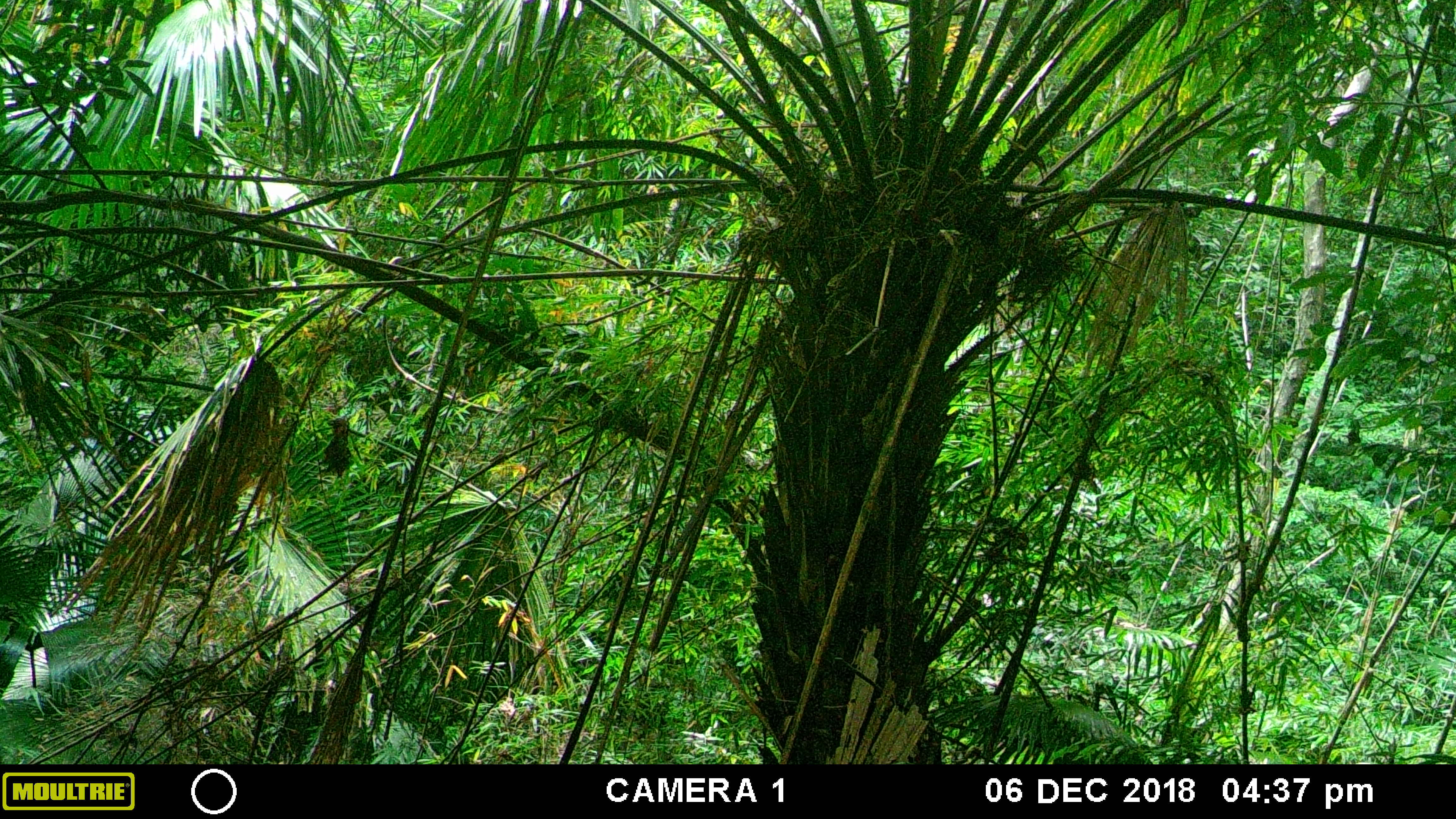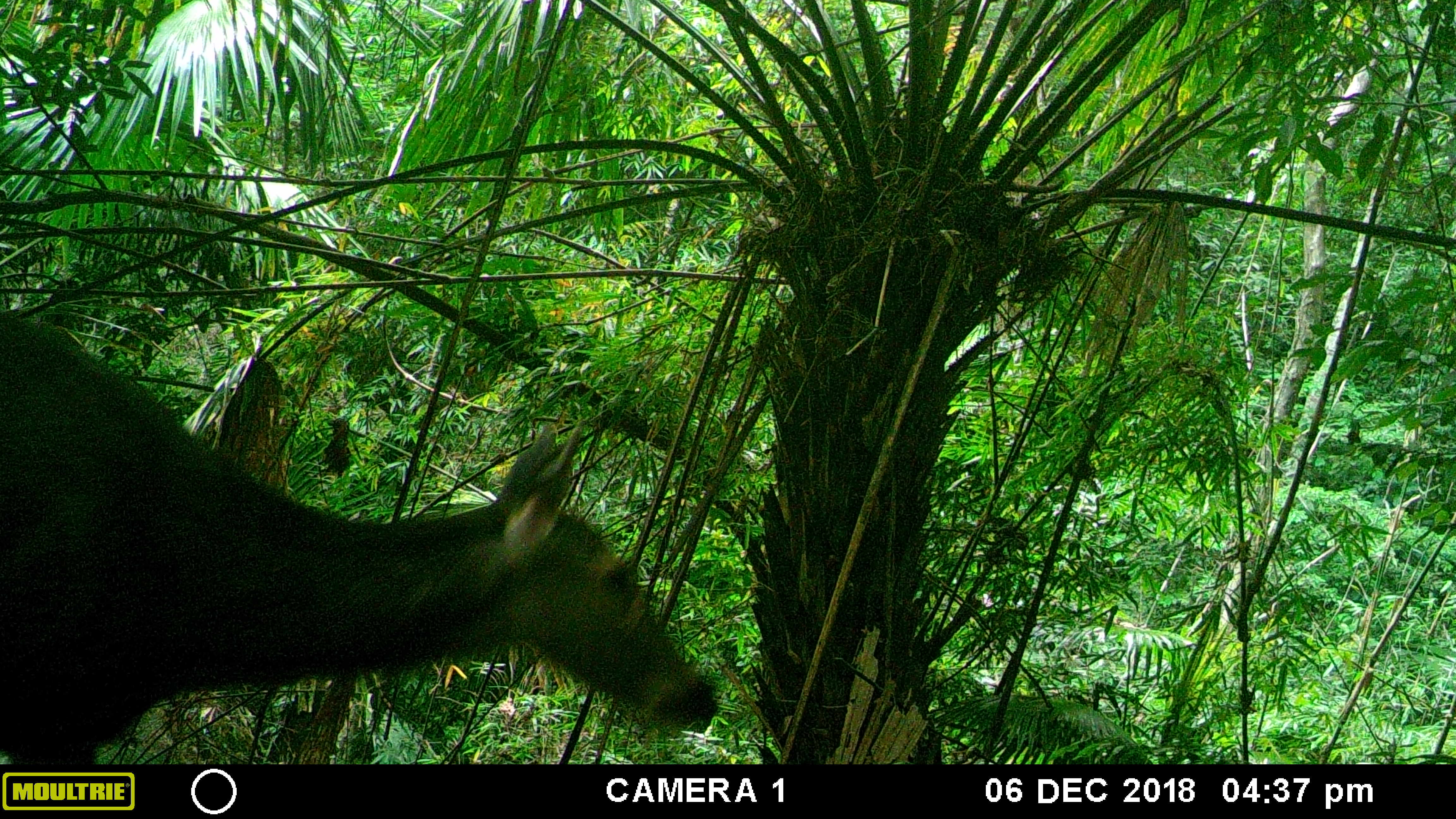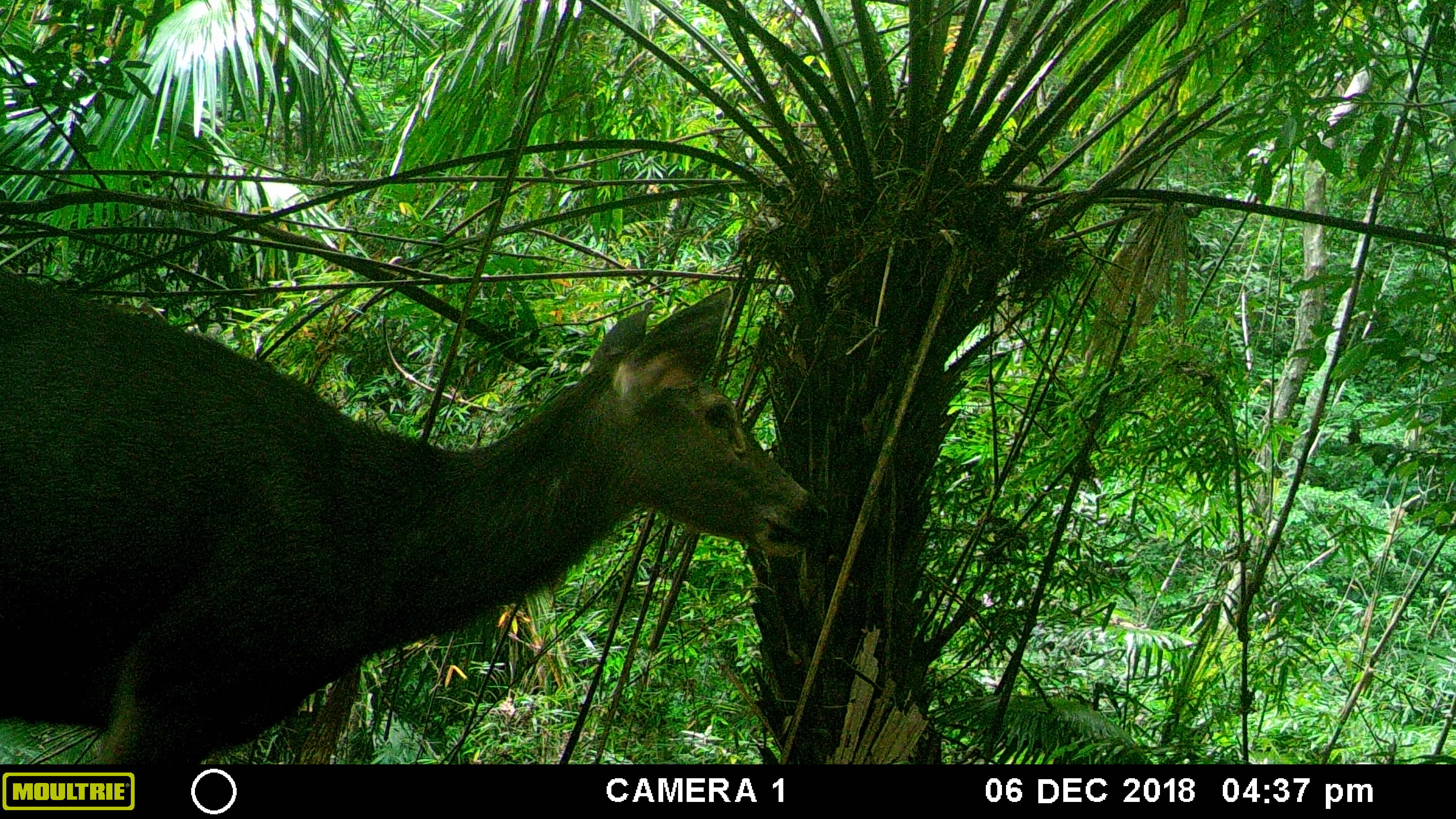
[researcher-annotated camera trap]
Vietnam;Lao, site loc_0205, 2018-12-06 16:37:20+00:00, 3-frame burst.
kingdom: Animalia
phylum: Chordata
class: Mammalia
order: Artiodactyla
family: Cervidae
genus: Rusa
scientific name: Rusa unicolor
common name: sambar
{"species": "sambar (Rusa unicolor)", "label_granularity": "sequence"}